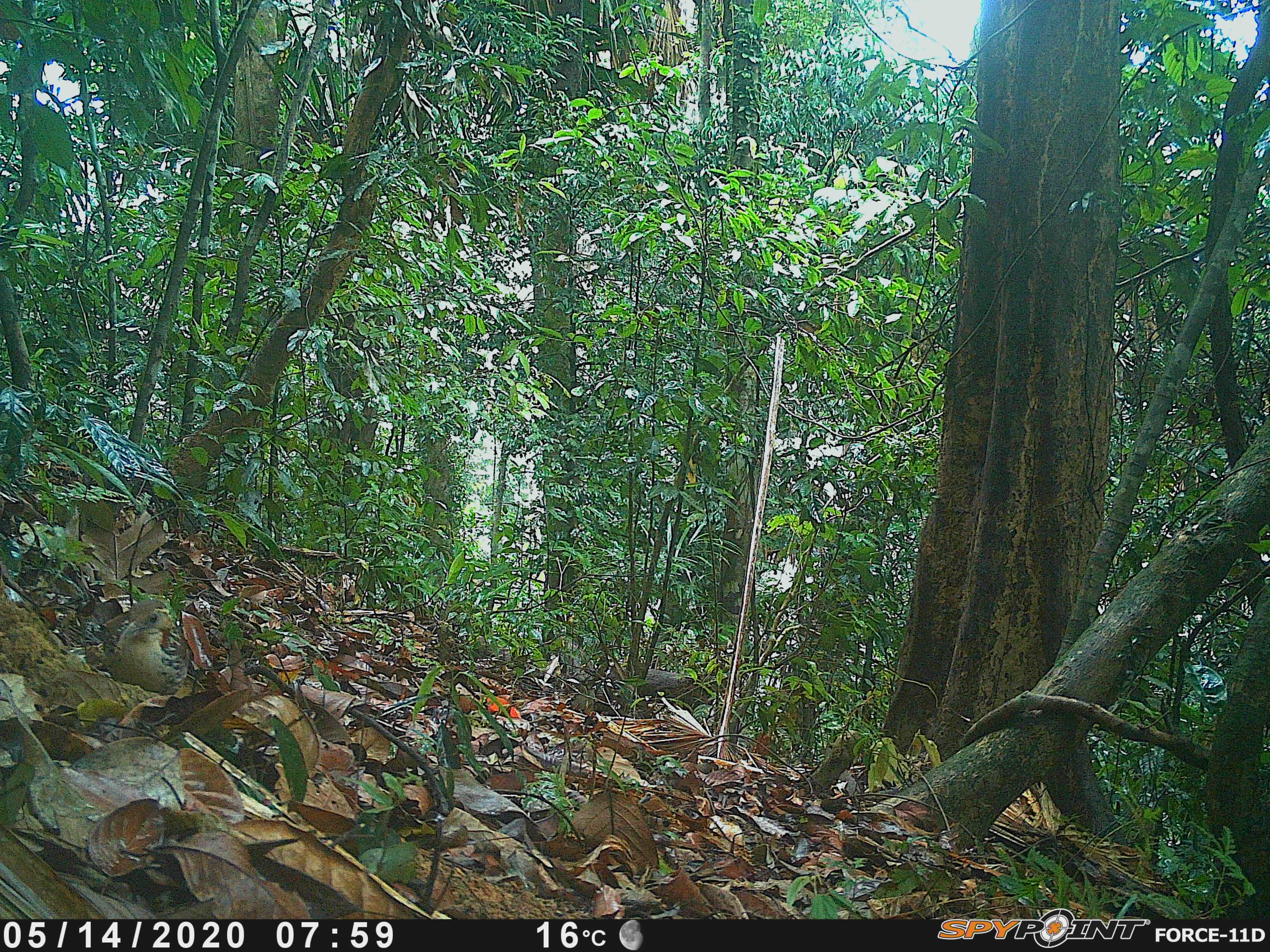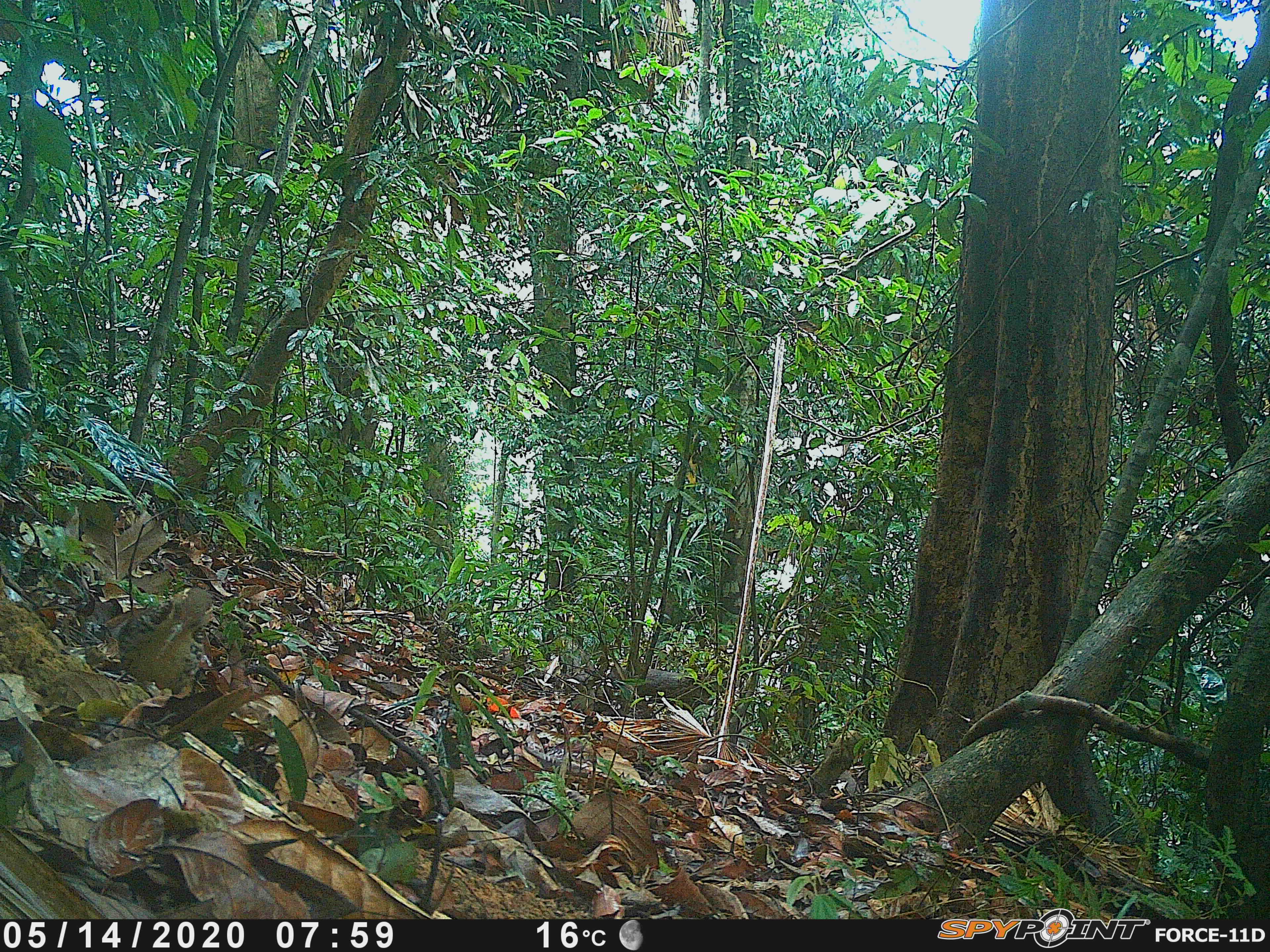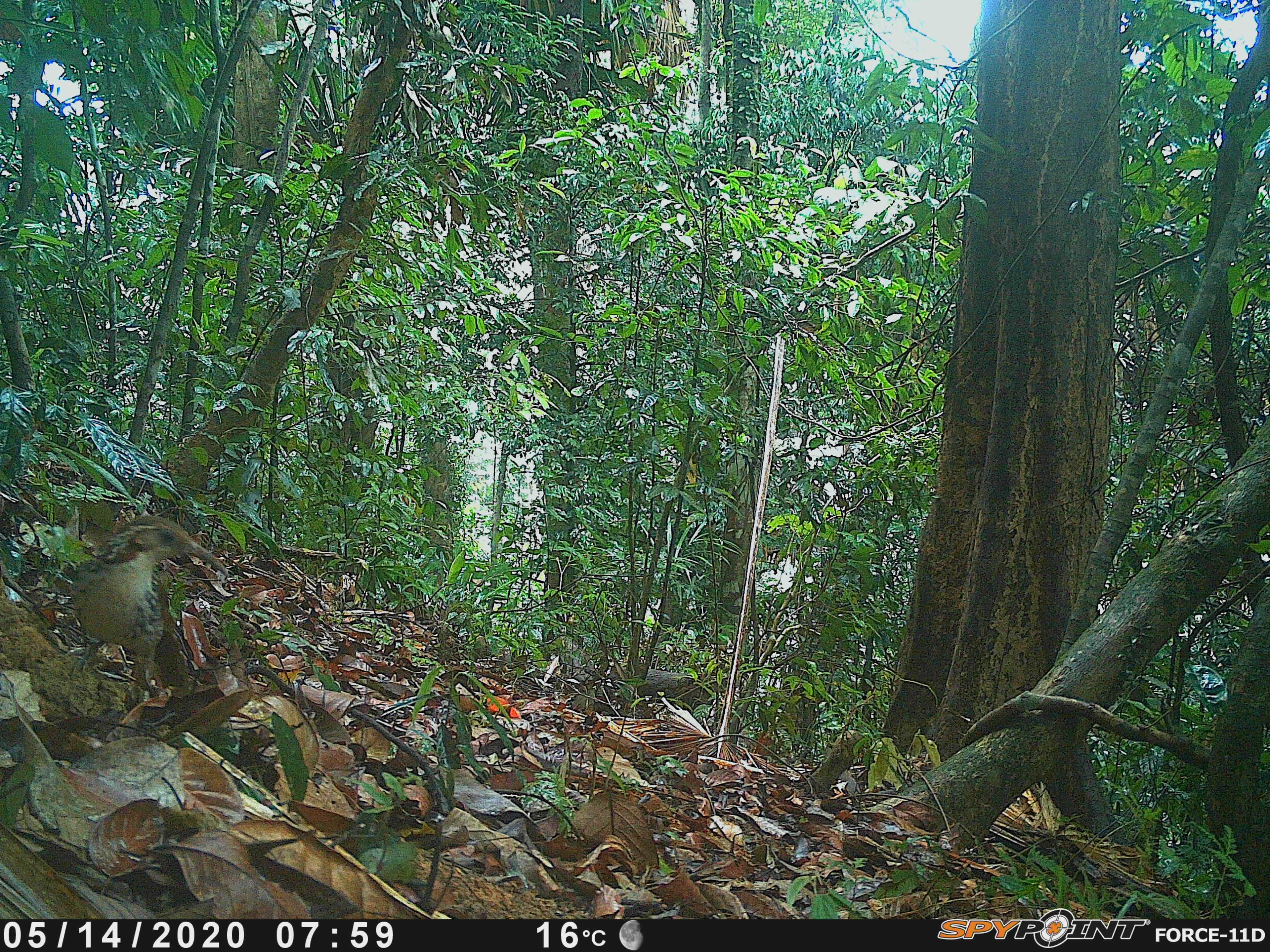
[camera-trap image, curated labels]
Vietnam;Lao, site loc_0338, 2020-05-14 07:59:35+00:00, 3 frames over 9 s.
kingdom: Animalia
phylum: Chordata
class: Aves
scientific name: Aves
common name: bird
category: unidentified bird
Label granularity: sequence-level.